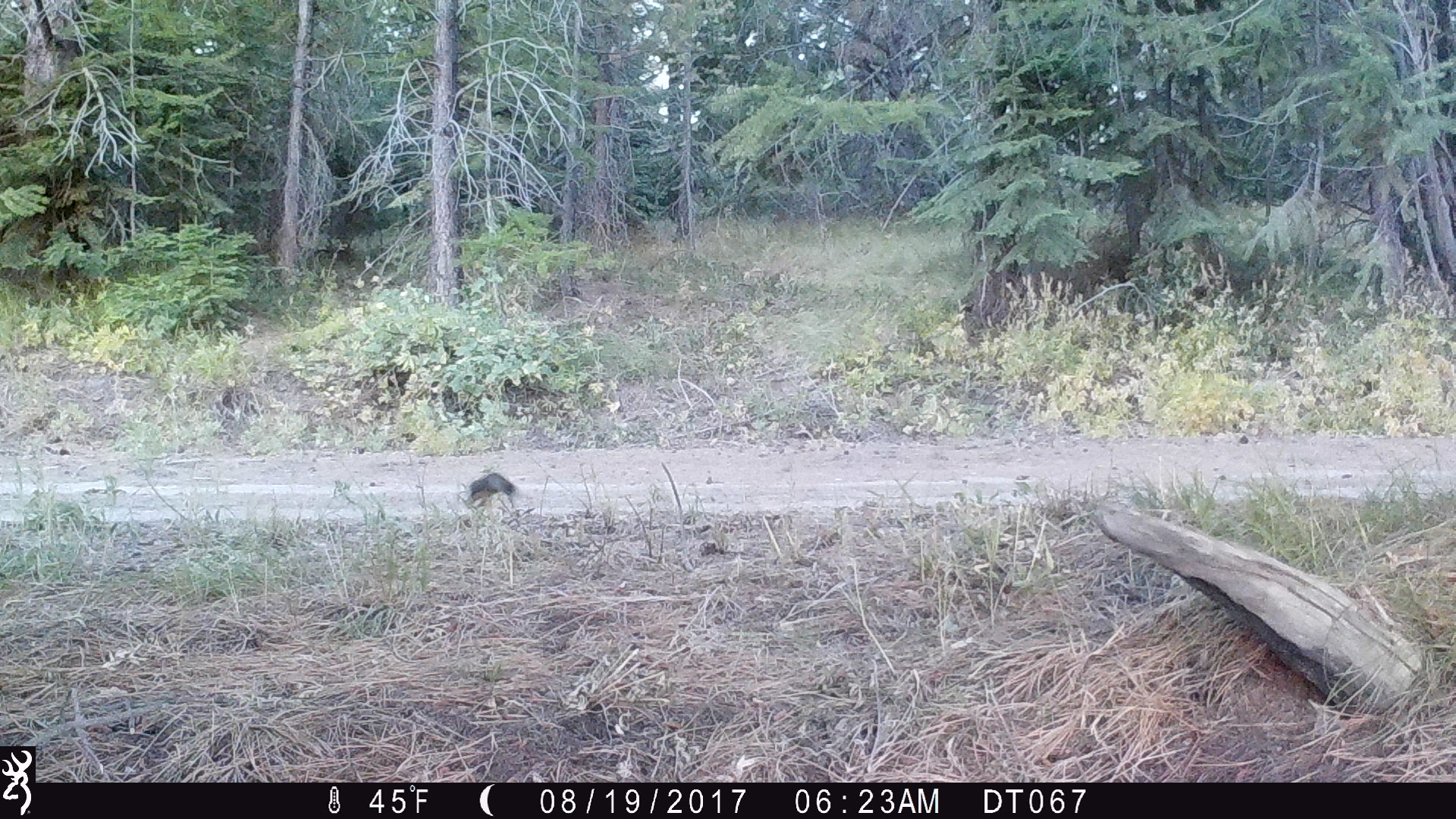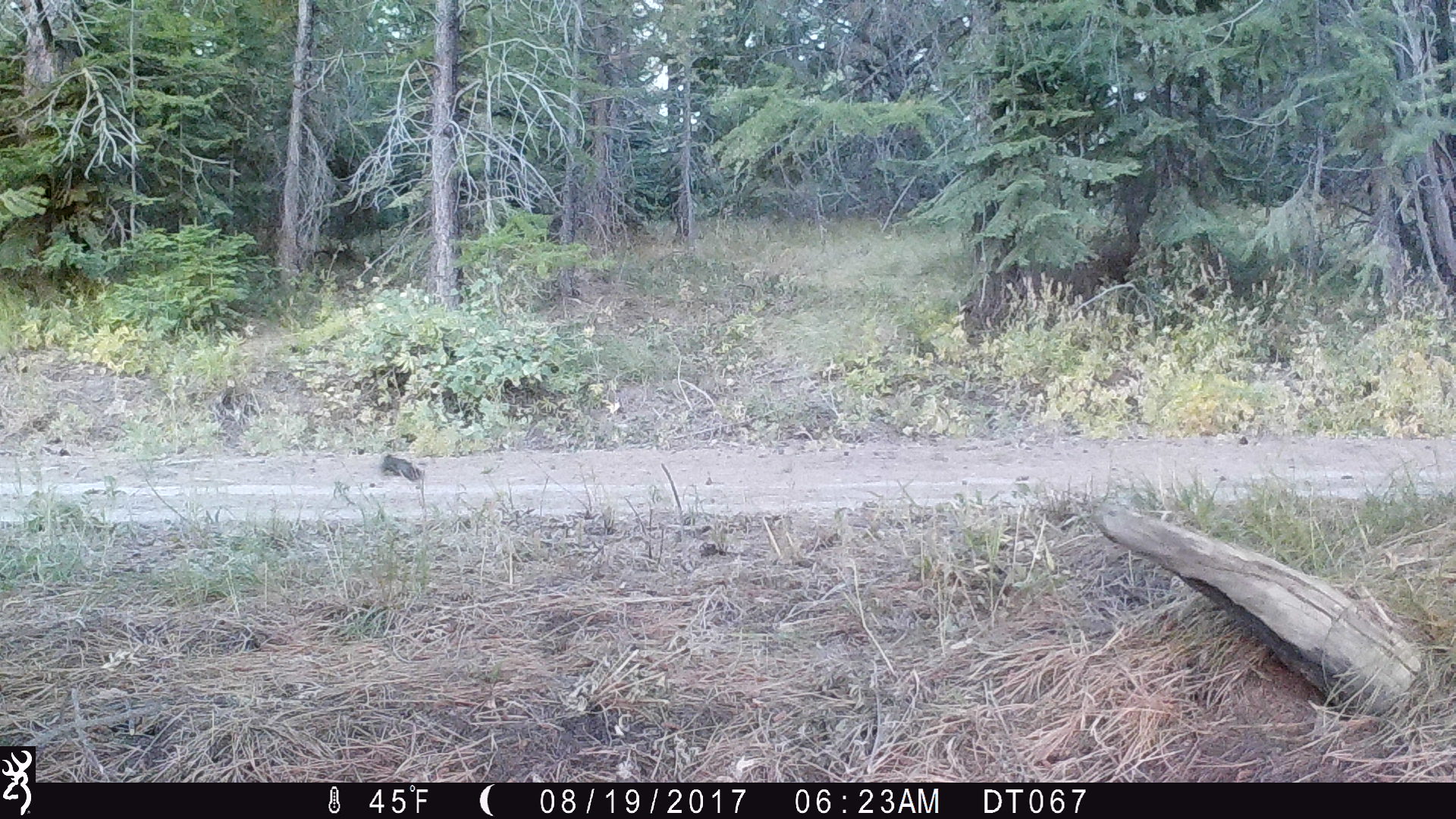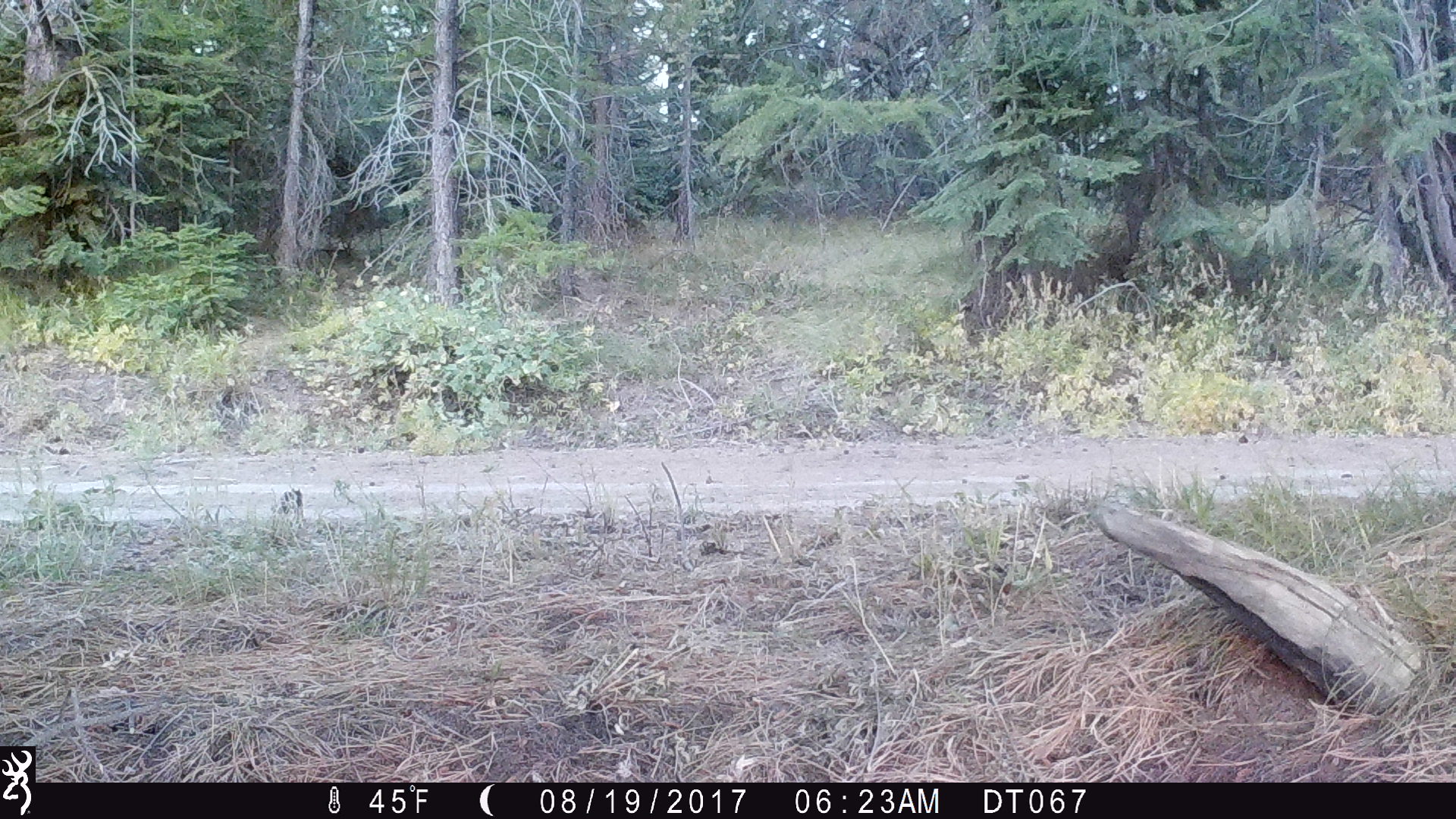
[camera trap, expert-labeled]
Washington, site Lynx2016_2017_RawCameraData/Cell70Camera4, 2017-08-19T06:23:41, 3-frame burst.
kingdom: Animalia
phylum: Chordata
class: Mammalia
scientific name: Mammalia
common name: small mammal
Small mammal (Mammalia). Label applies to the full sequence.